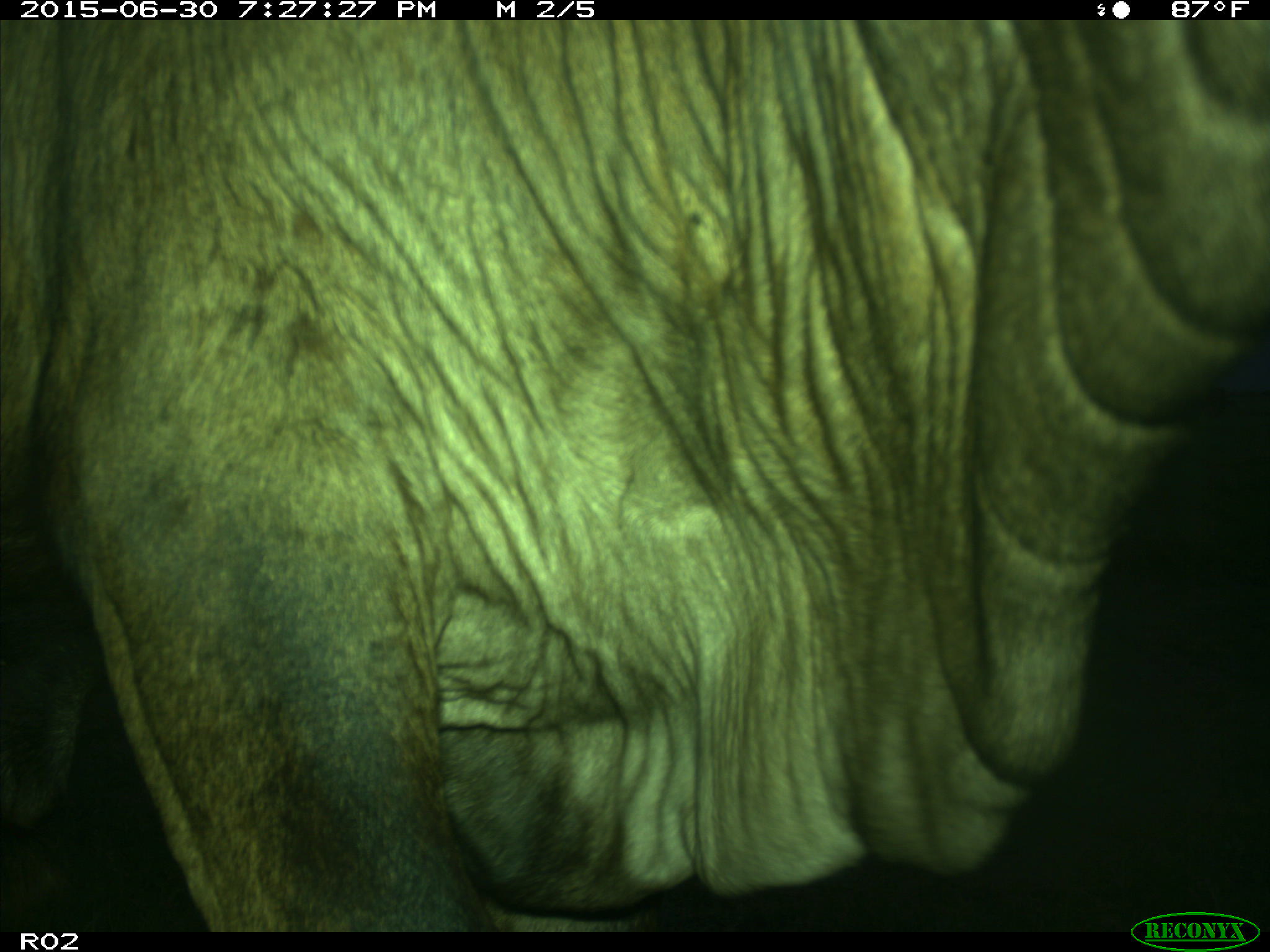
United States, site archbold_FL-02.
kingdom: Animalia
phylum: Chordata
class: Mammalia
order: Artiodactyla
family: Bovidae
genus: Bos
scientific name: Bos taurus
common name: domestic cow